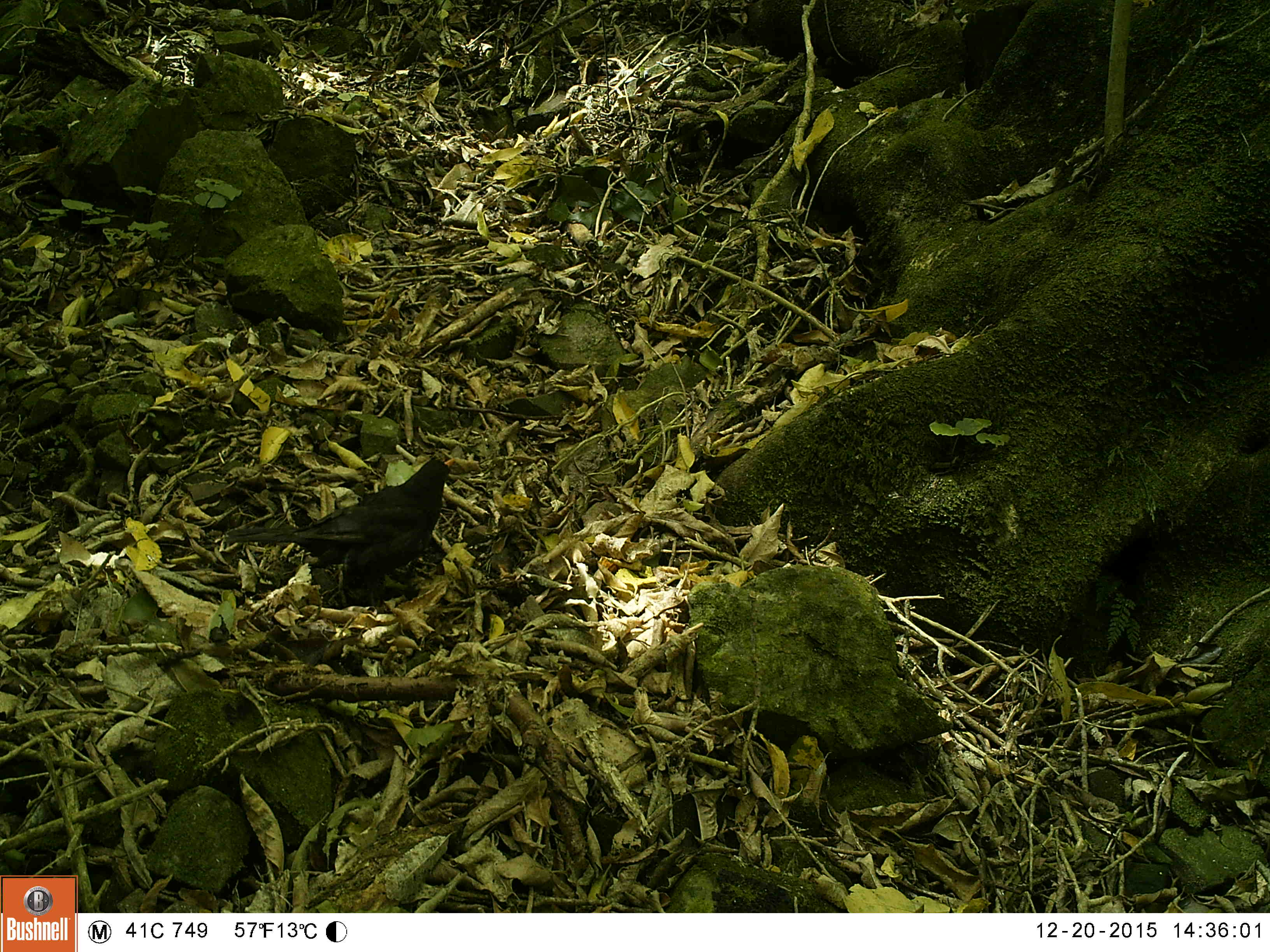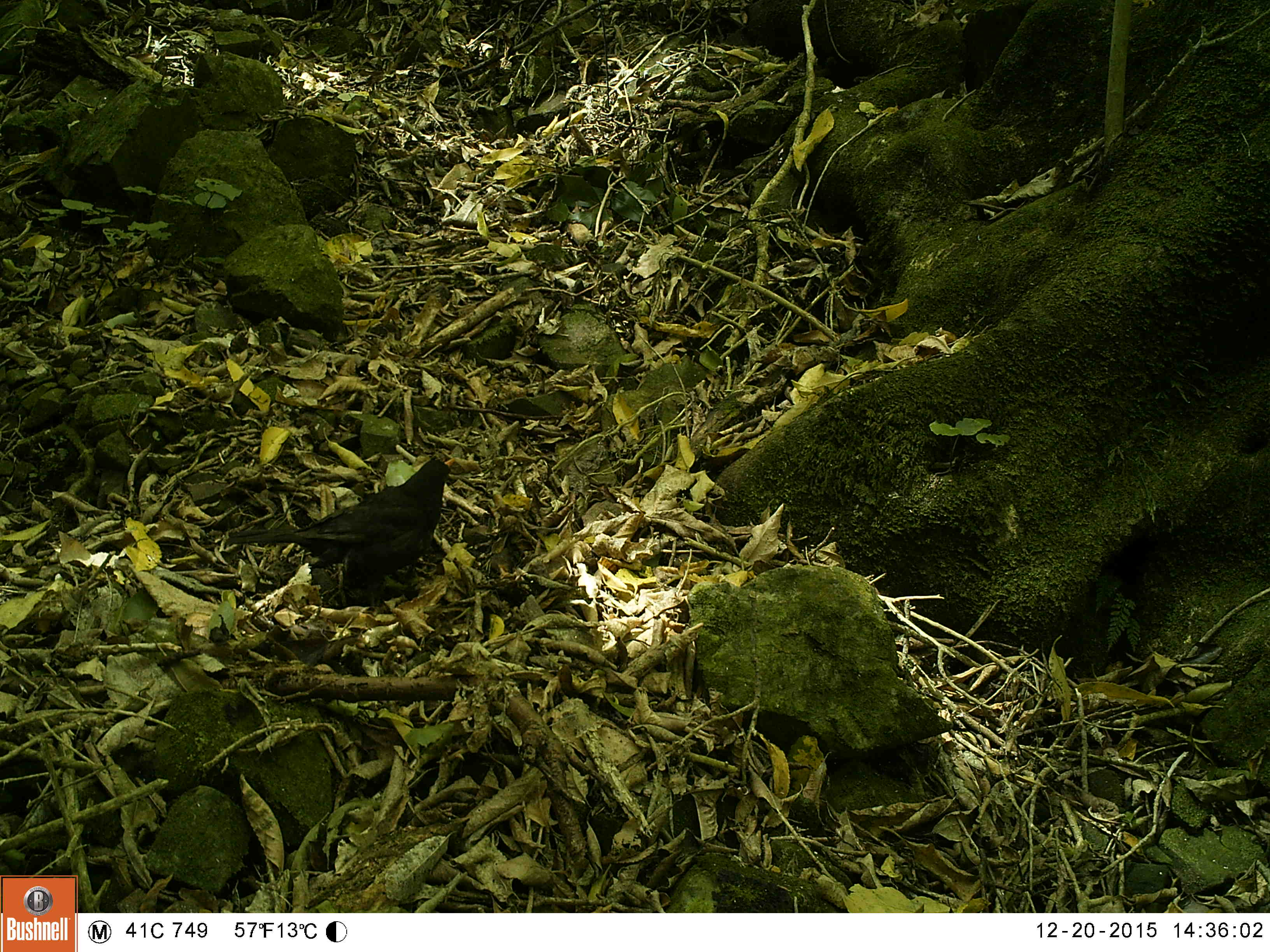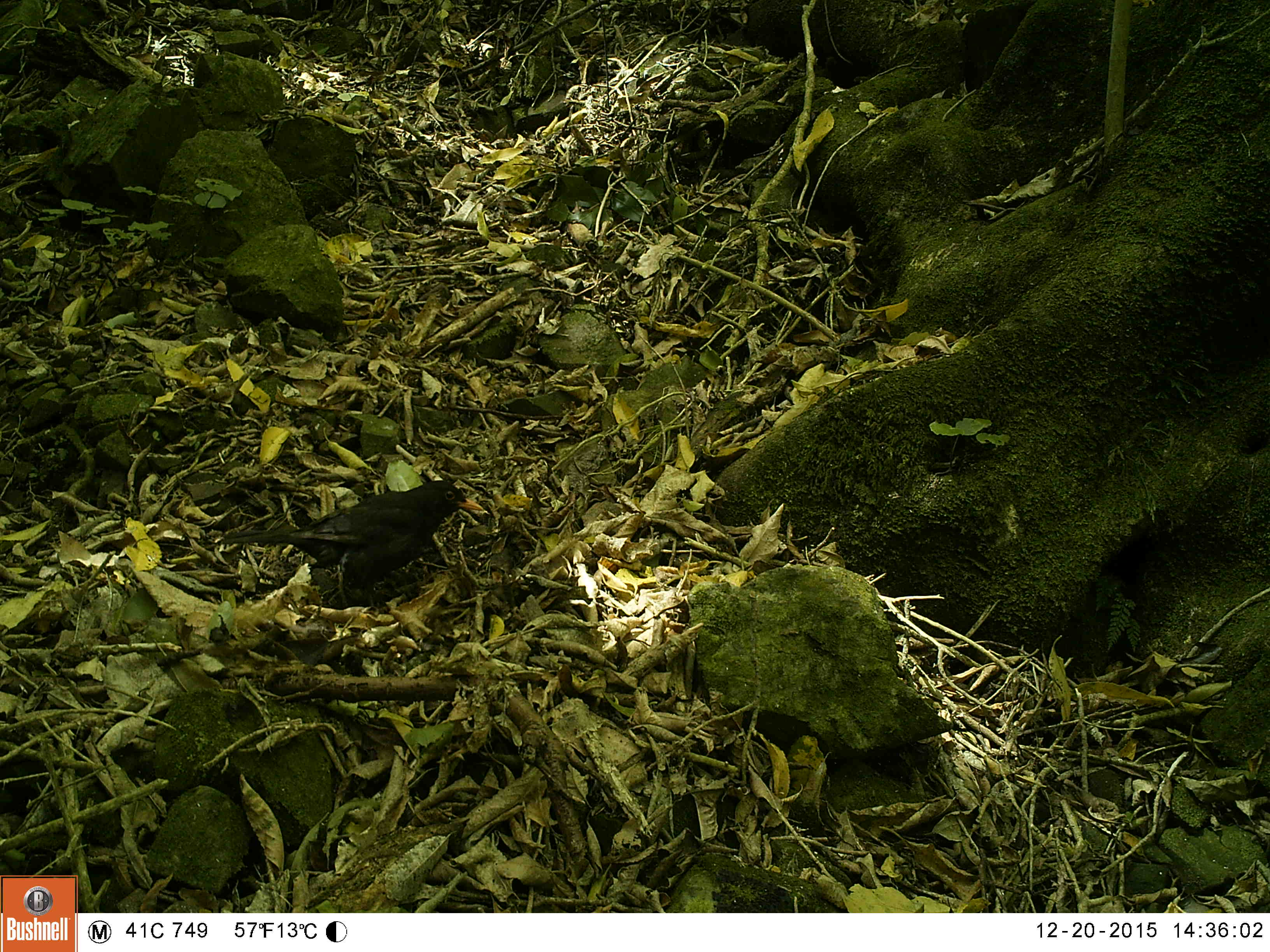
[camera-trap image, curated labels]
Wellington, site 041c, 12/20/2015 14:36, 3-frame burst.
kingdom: Animalia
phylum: Chordata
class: Aves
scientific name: Aves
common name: bird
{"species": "bird (Aves)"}